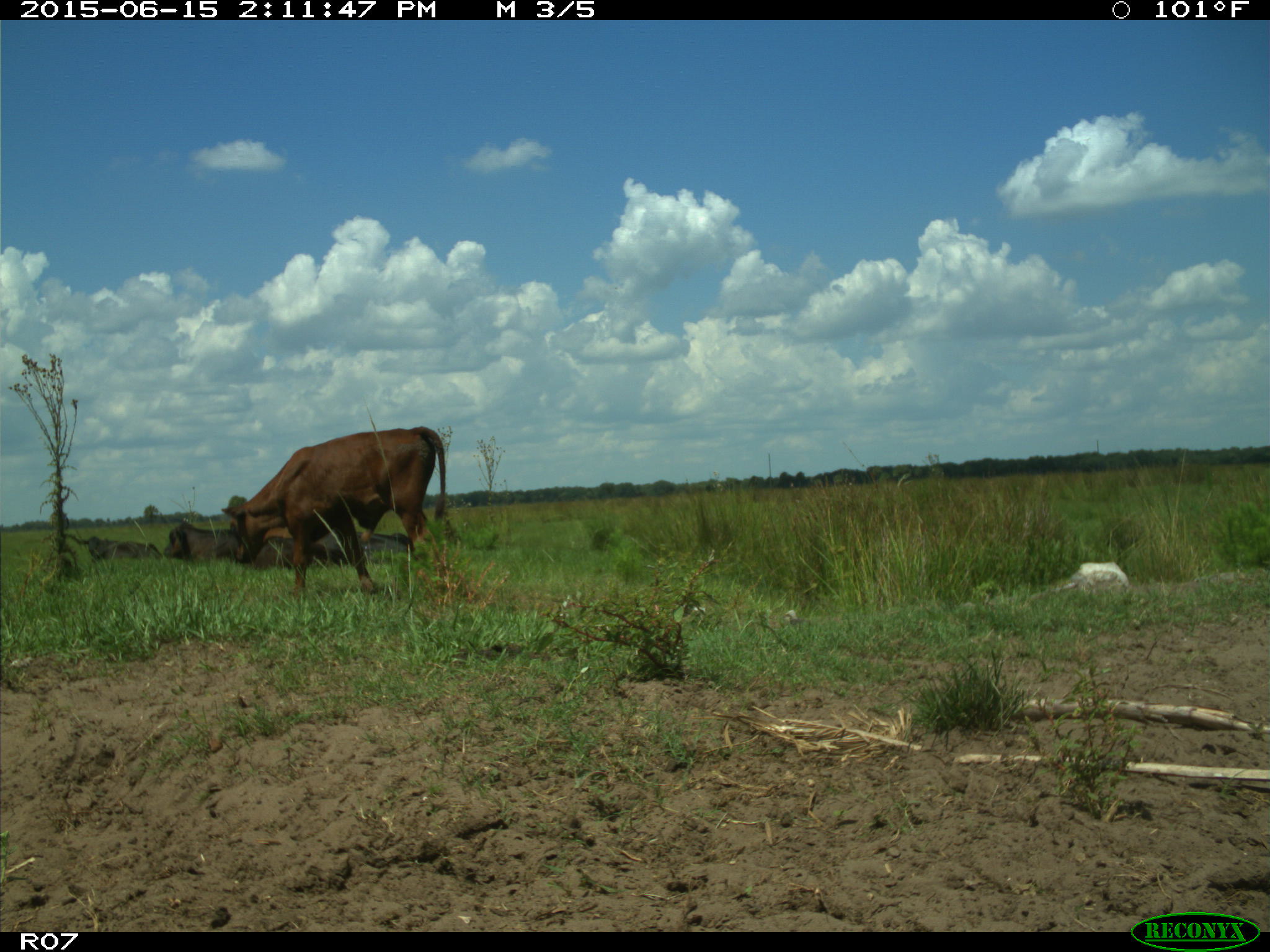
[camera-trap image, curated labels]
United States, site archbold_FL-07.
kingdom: Animalia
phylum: Chordata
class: Mammalia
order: Artiodactyla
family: Bovidae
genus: Bos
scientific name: Bos taurus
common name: domestic cow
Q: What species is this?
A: Bos taurus (domestic cow).